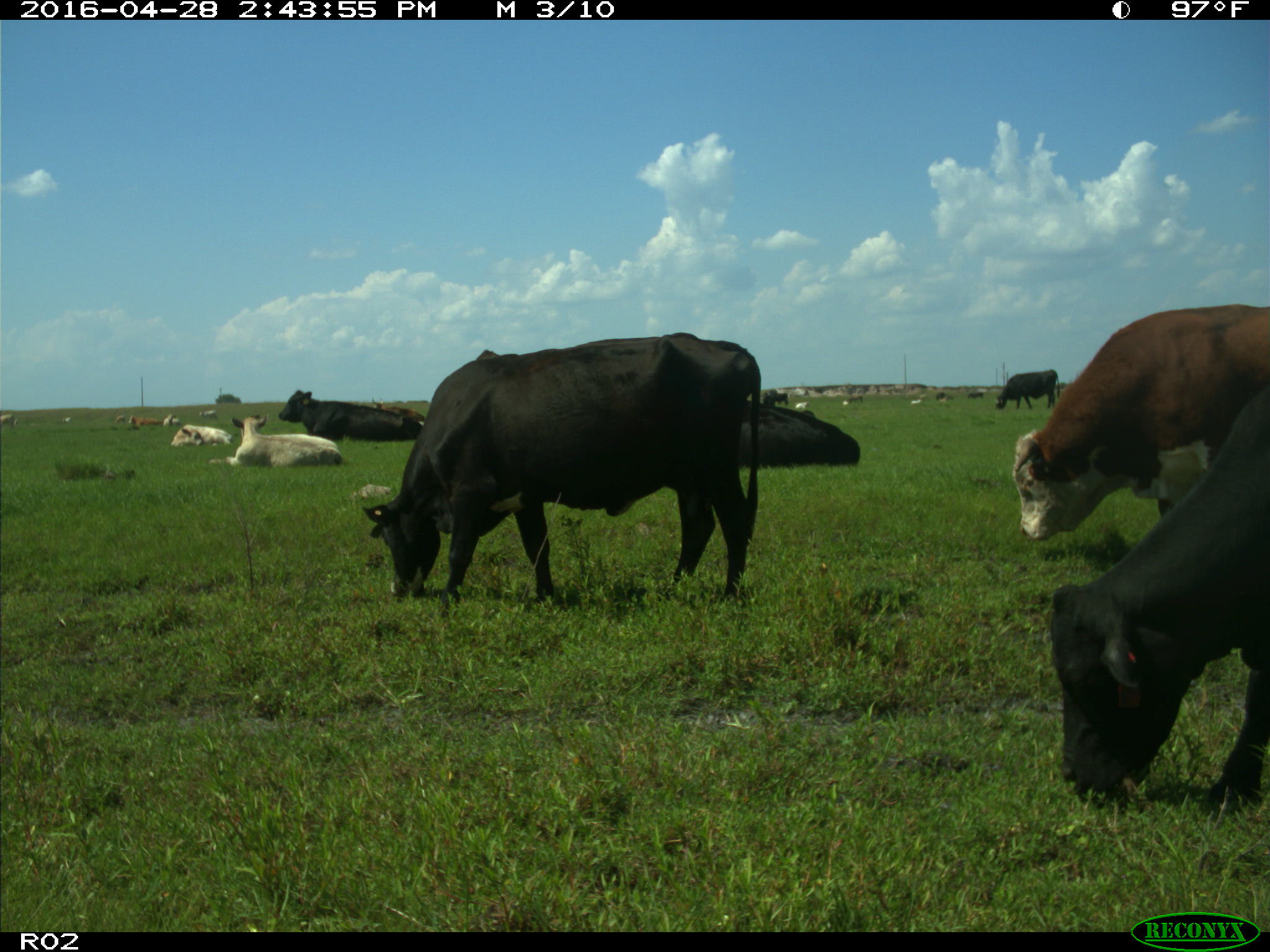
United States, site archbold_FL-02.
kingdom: Animalia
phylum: Chordata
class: Mammalia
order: Artiodactyla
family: Bovidae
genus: Bos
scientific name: Bos taurus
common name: domestic cow